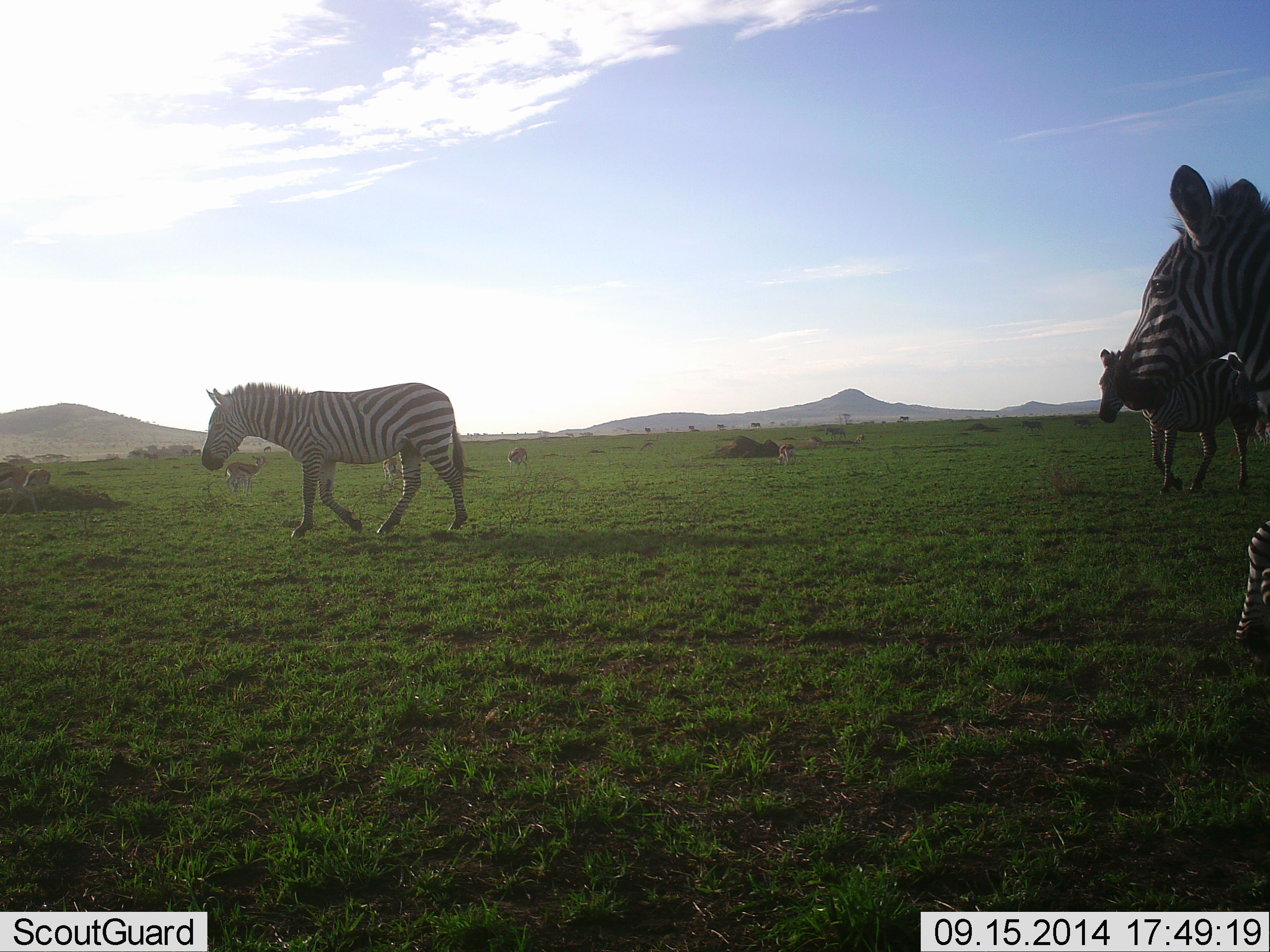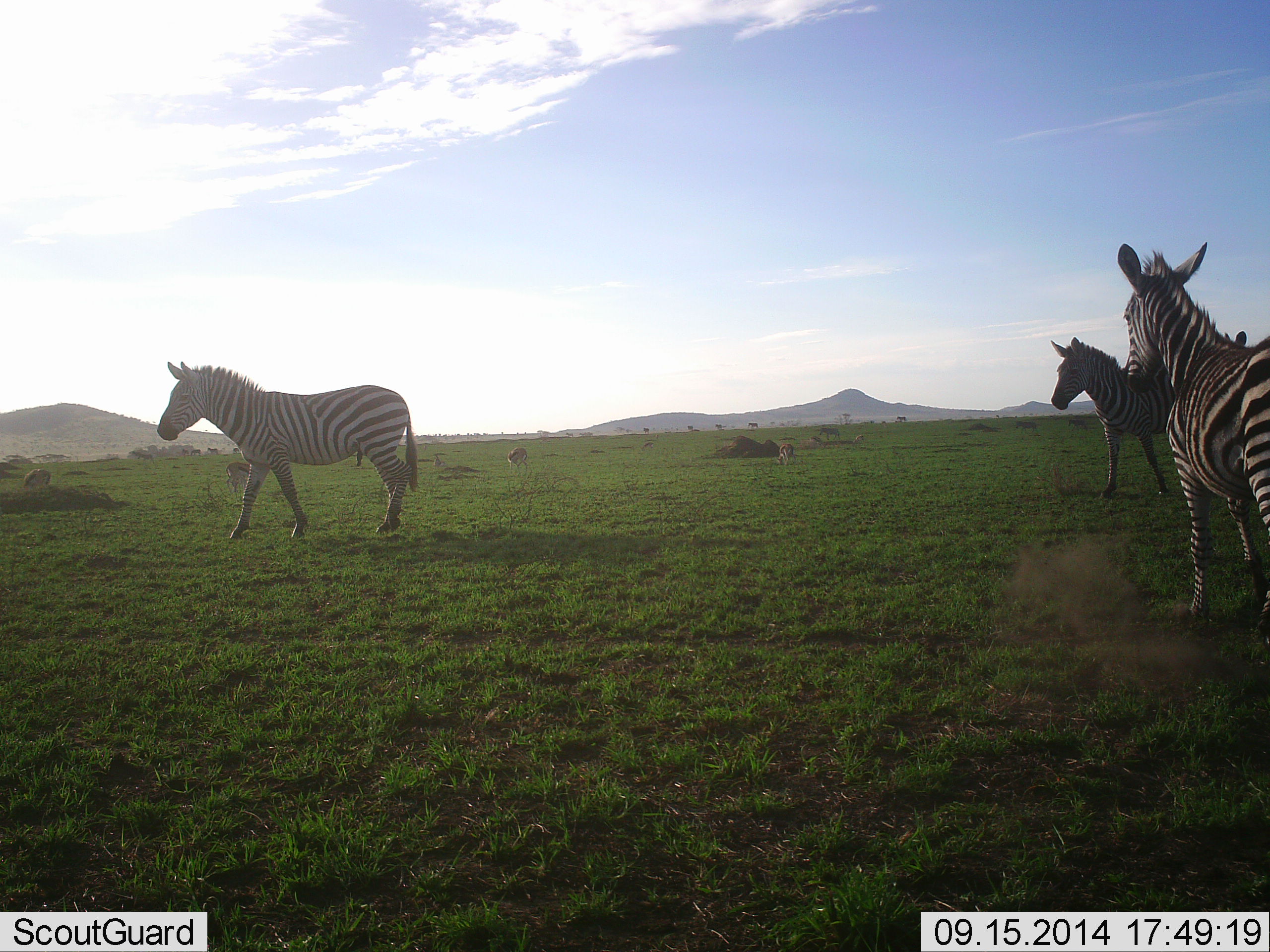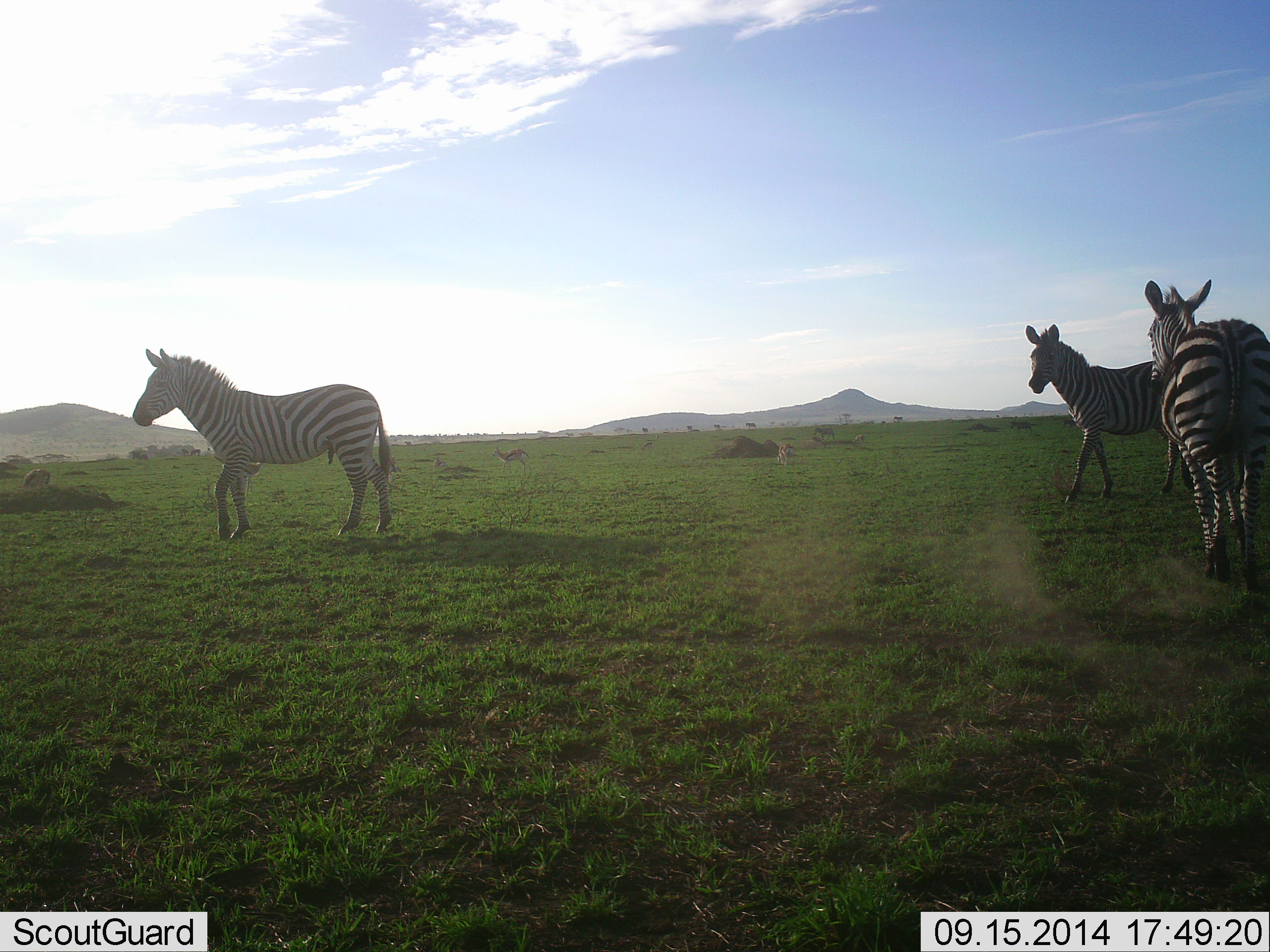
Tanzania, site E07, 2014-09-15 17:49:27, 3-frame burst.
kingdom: Animalia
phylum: Chordata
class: Mammalia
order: Perissodactyla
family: Equidae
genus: Equus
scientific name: Equus quagga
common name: plains zebra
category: zebra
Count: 3.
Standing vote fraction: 13%.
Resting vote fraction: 0%.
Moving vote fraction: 80%.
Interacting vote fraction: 7%.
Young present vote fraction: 0%.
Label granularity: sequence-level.